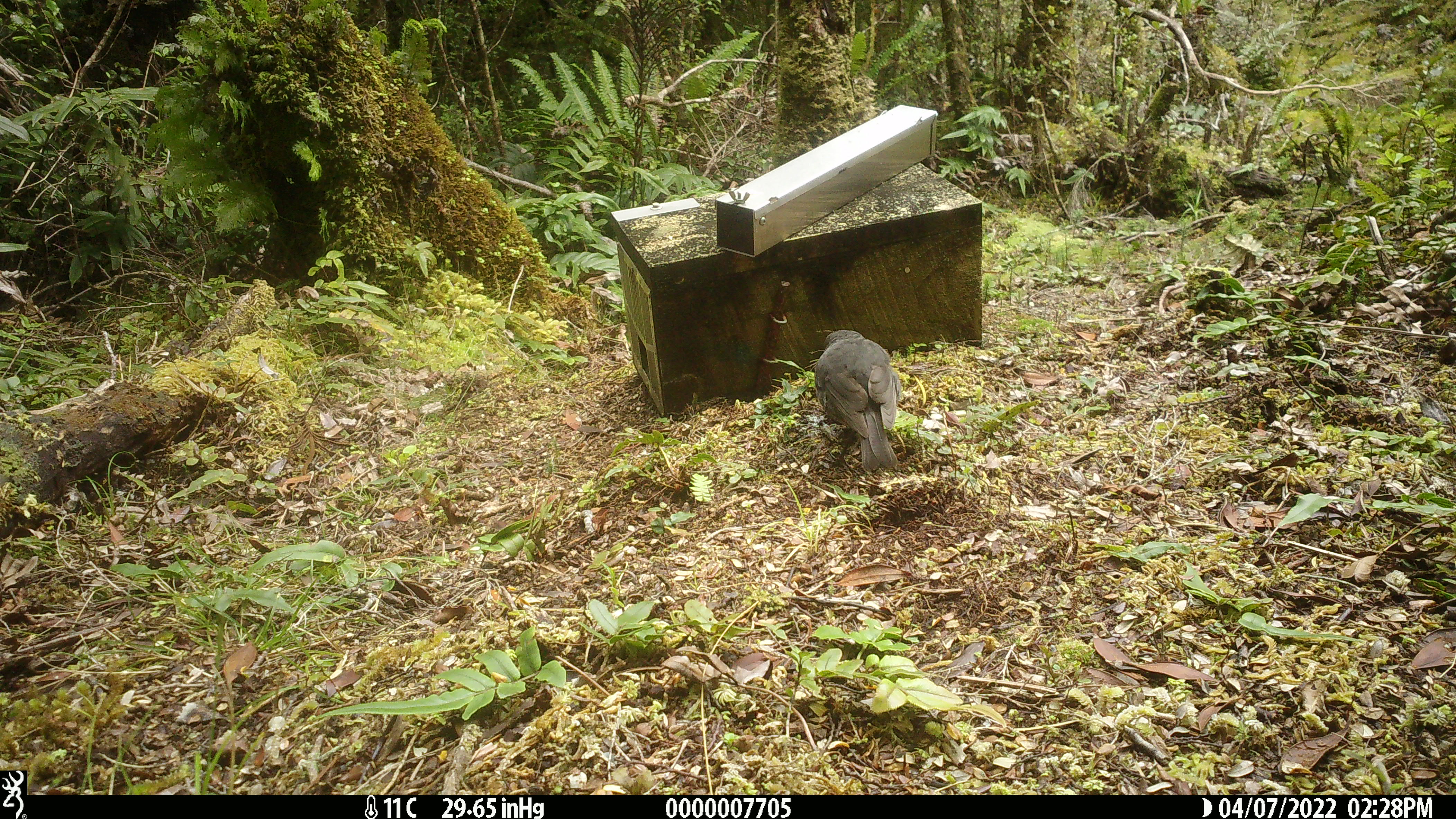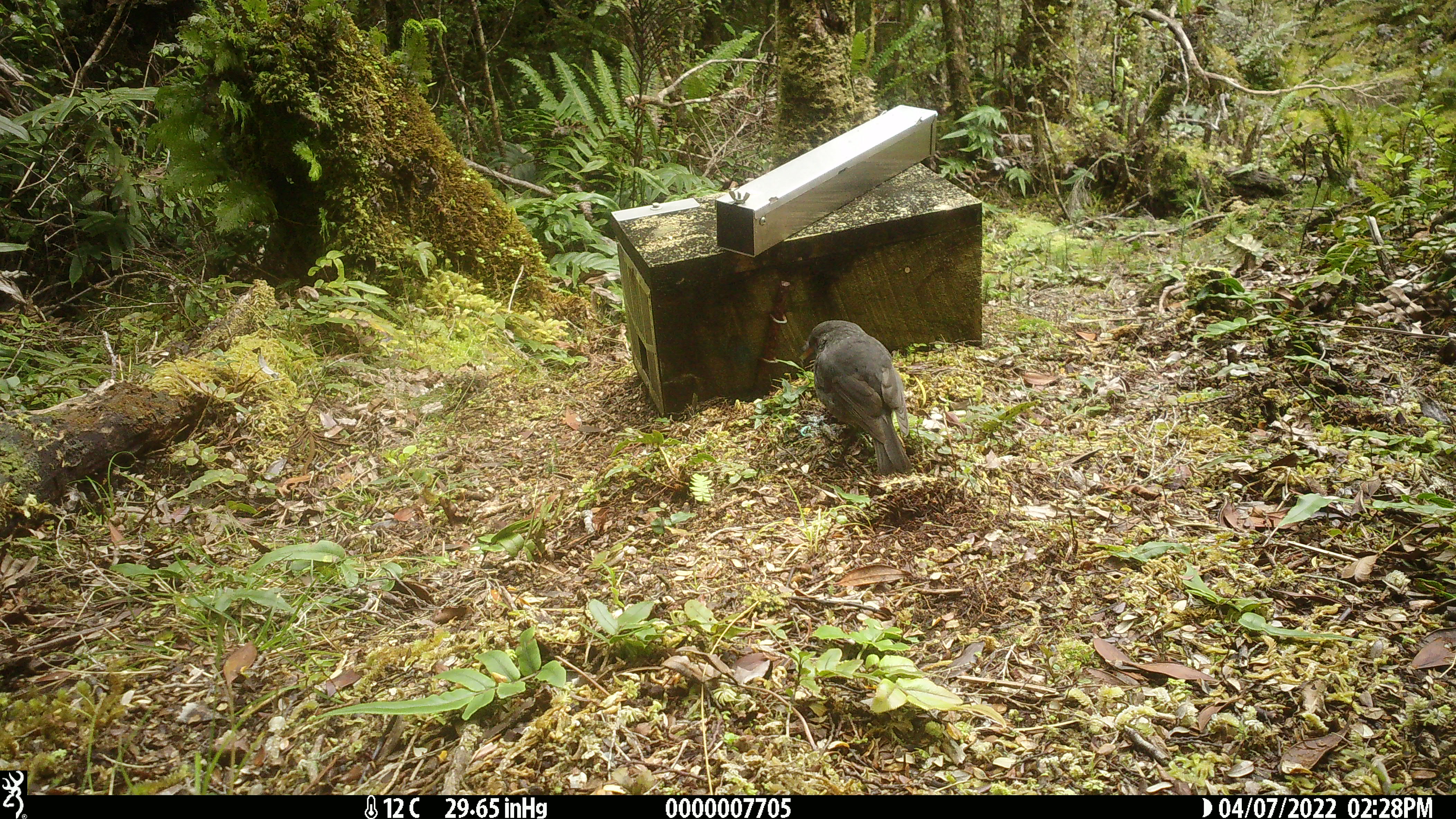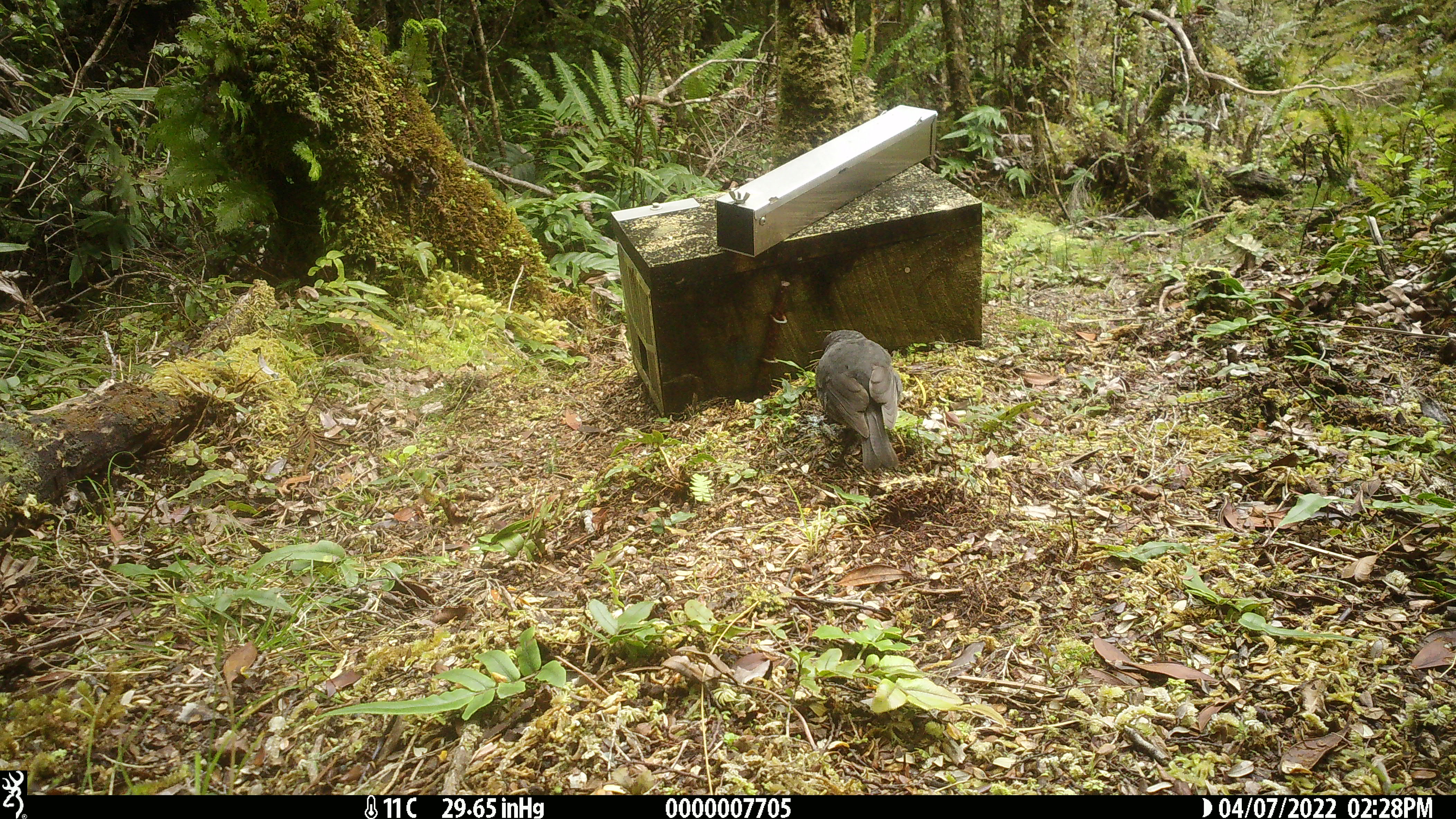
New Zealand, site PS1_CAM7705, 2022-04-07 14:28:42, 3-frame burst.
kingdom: Animalia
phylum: Chordata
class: Aves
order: Passeriformes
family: Petroicidae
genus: Petroica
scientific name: Petroica australis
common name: new zealand robin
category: robin